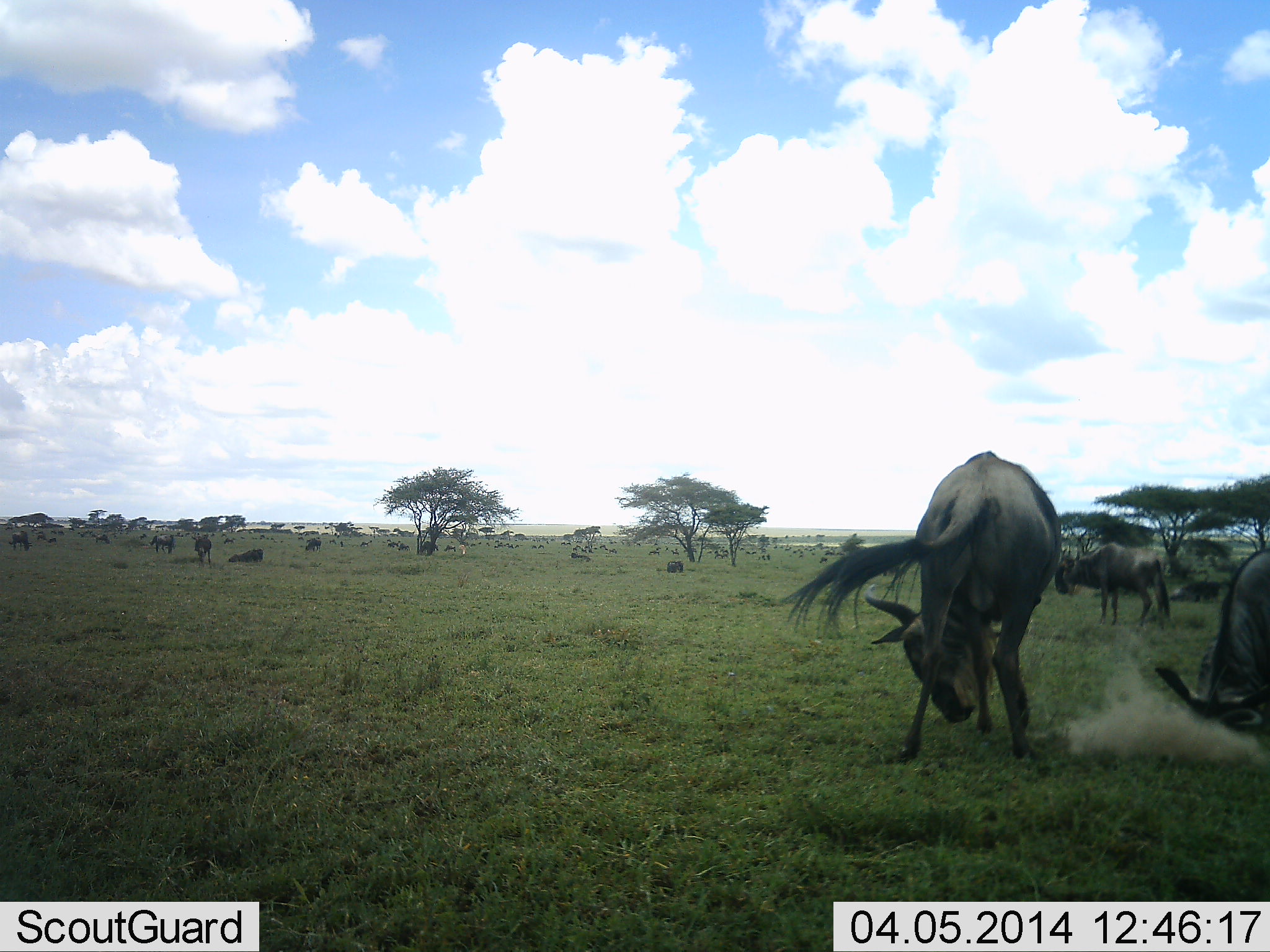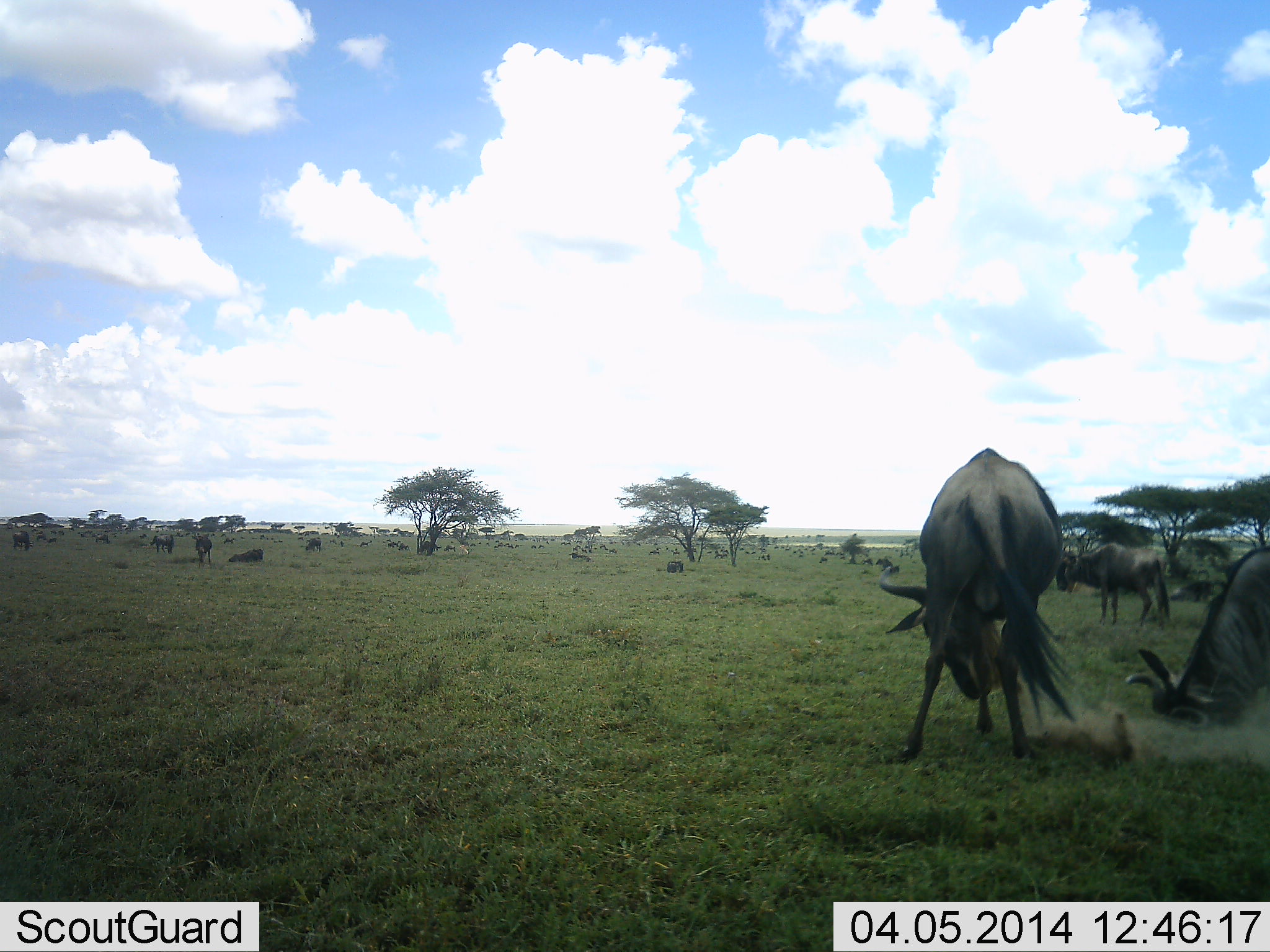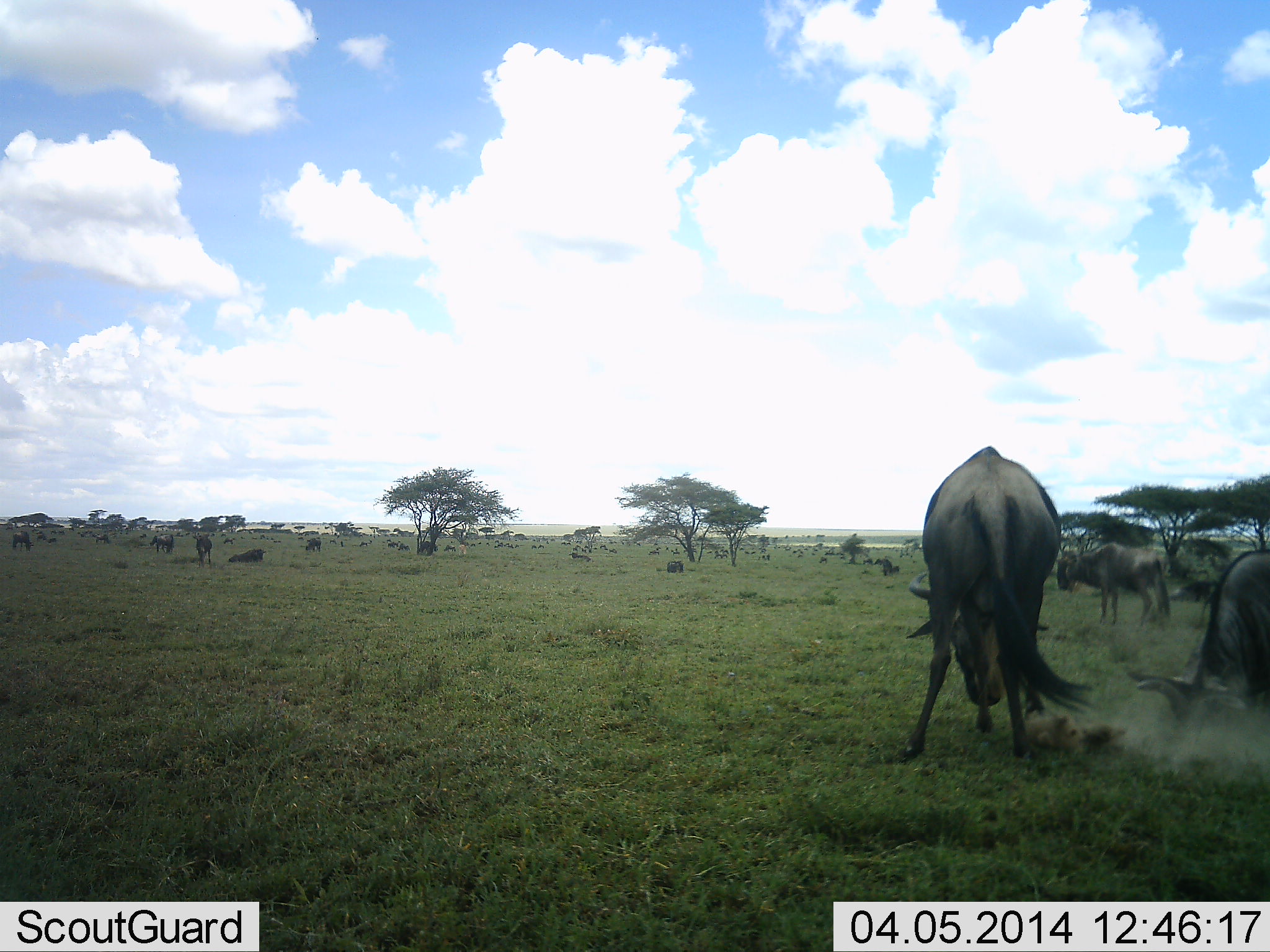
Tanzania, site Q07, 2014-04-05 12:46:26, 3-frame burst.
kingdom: Animalia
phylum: Chordata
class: Mammalia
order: Artiodactyla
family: Bovidae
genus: Connochaetes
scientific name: Connochaetes taurinus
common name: blue wildebeest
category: wildebeest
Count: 11-50.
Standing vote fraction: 60%.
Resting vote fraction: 40%.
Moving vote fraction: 60%.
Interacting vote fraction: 50%.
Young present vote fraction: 0%.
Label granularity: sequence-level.